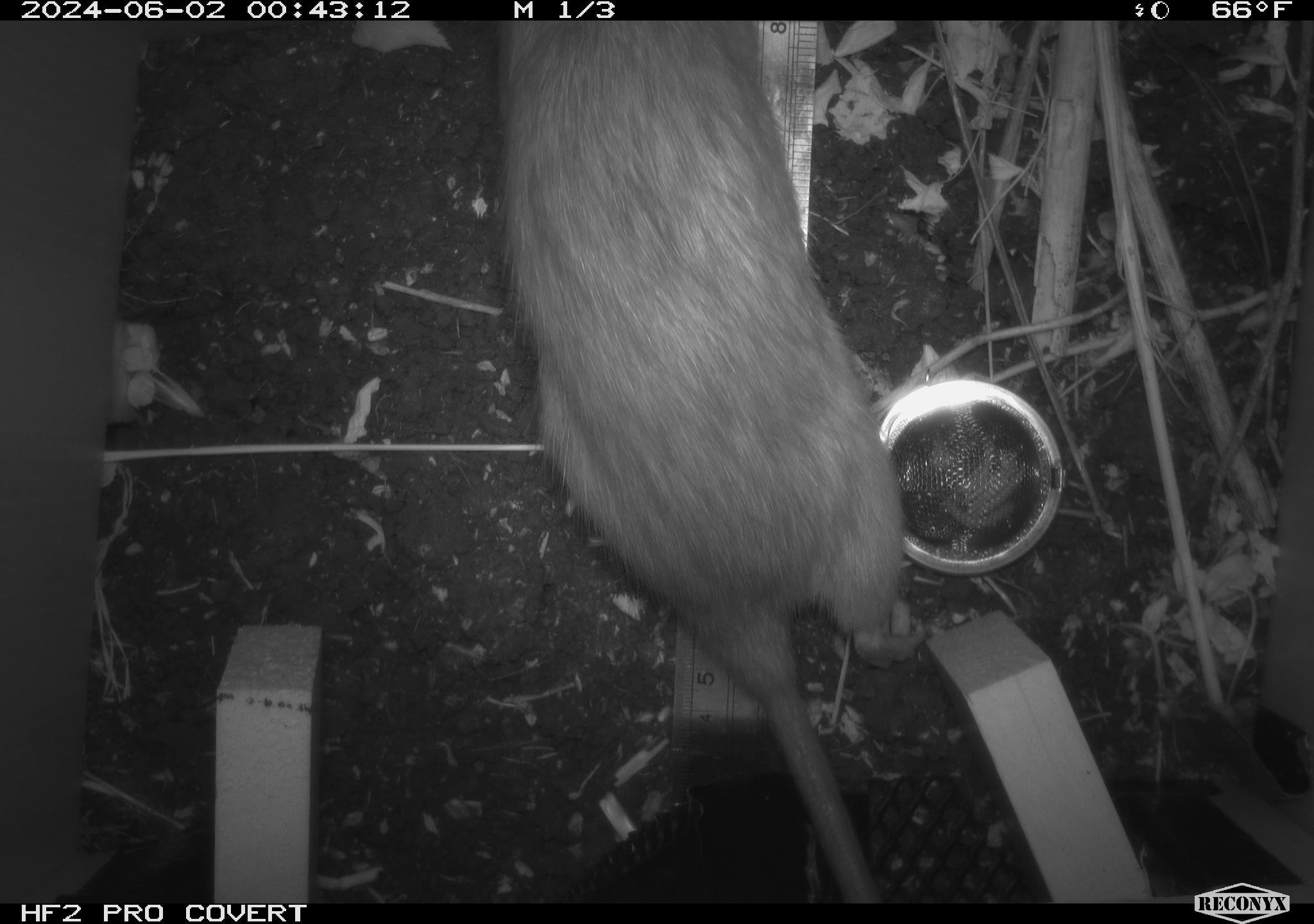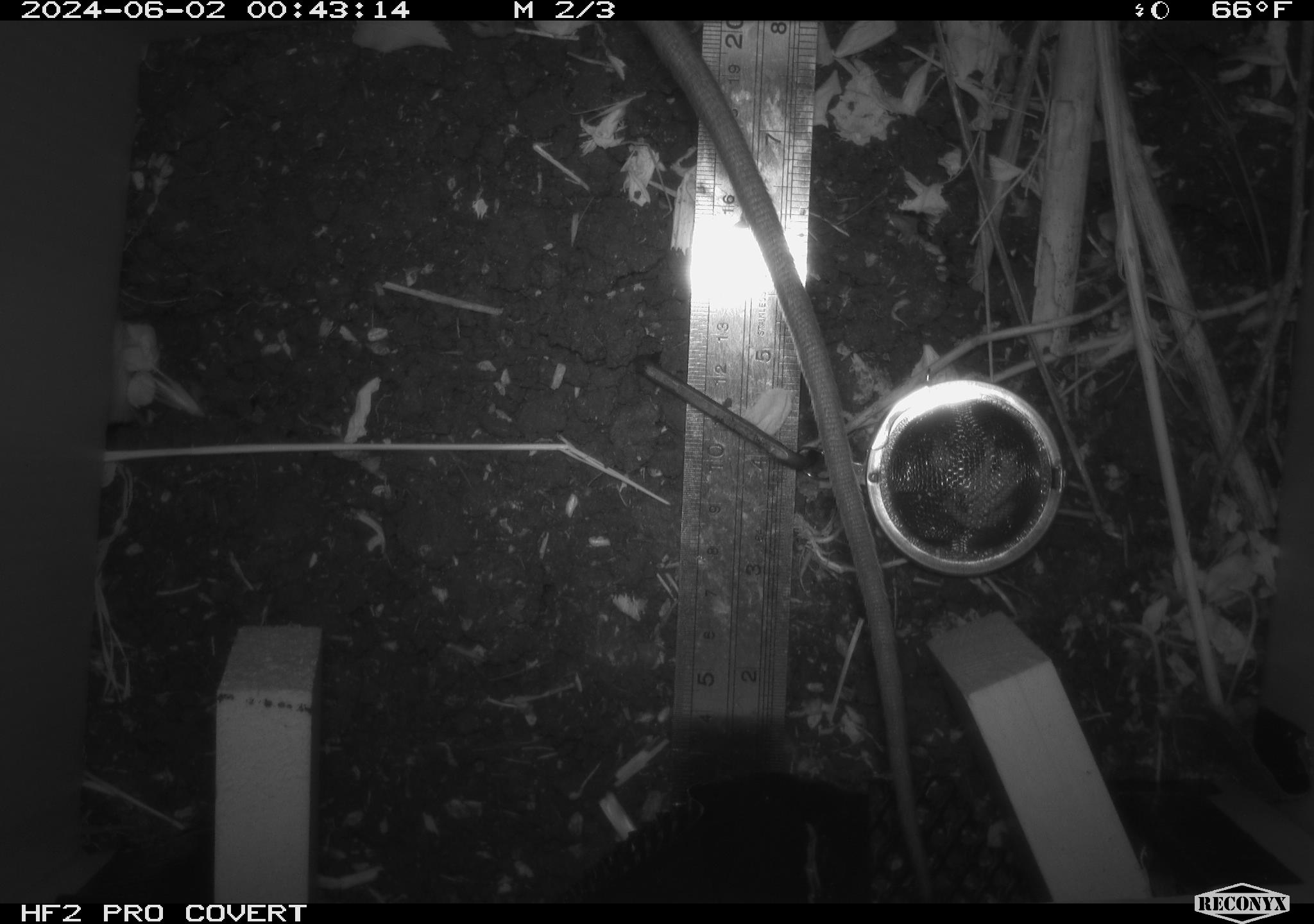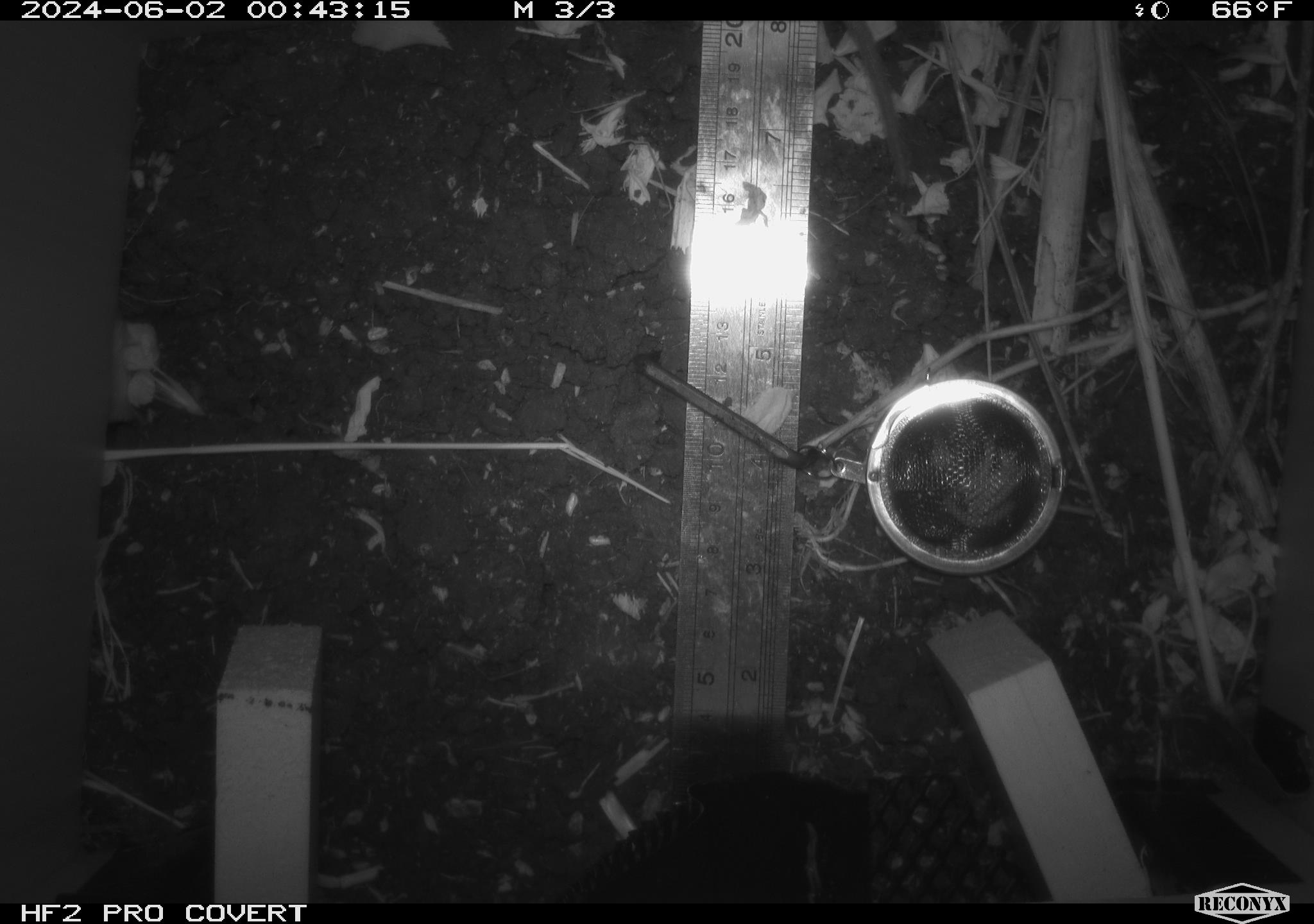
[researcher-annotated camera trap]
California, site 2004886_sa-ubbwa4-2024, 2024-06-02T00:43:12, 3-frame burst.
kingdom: Animalia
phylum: Chordata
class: Mammalia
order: Rodentia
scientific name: Rodentia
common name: woodrat or rat or mouse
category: woodrat or rat or mouse species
Woodrat or rat or mouse species (woodrat or rat or mouse) (Rodentia).